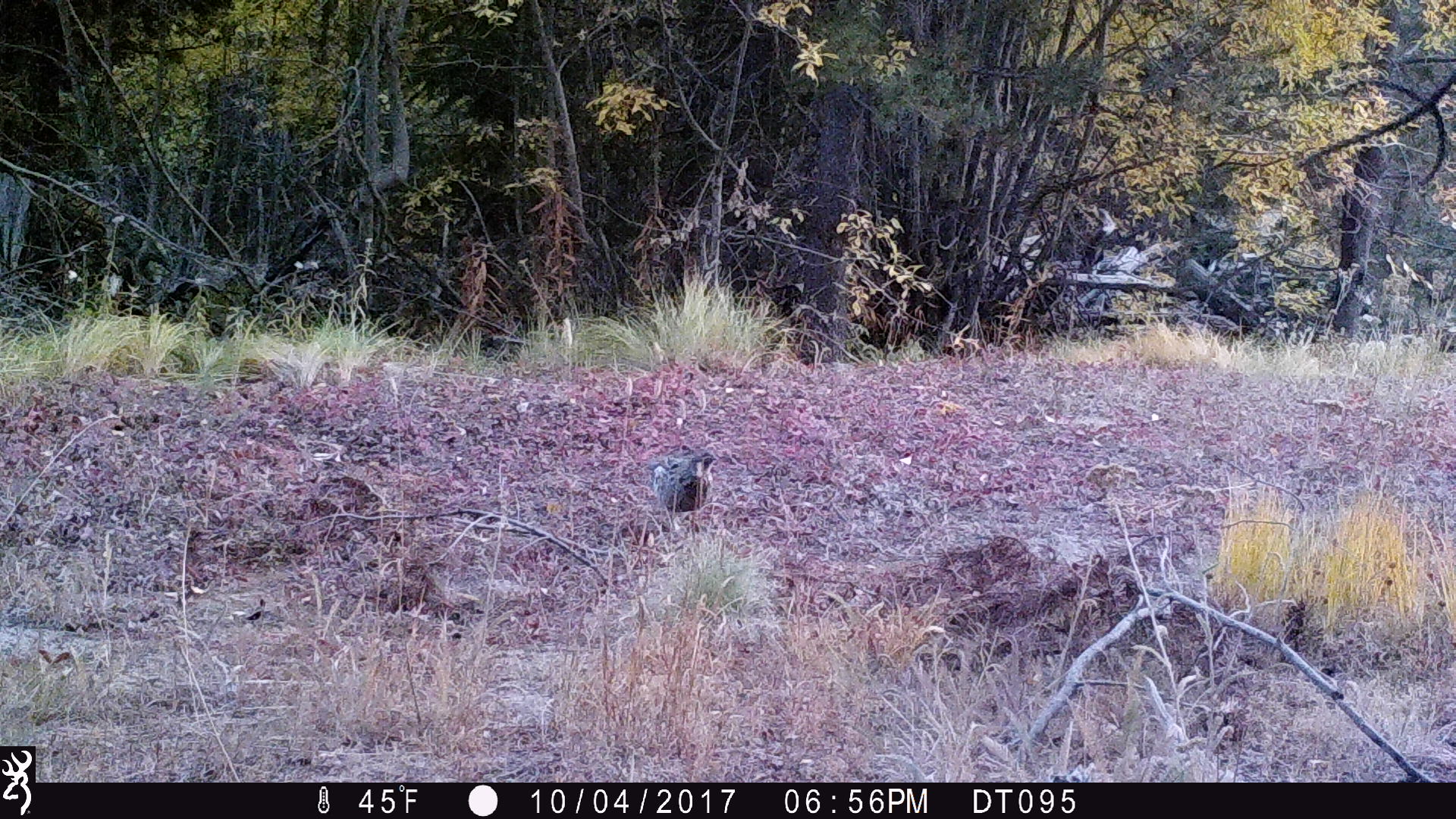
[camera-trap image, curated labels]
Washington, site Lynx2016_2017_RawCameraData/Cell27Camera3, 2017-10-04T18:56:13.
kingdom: Animalia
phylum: Chordata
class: Aves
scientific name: Aves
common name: birds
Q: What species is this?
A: Aves (birds).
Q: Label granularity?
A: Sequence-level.